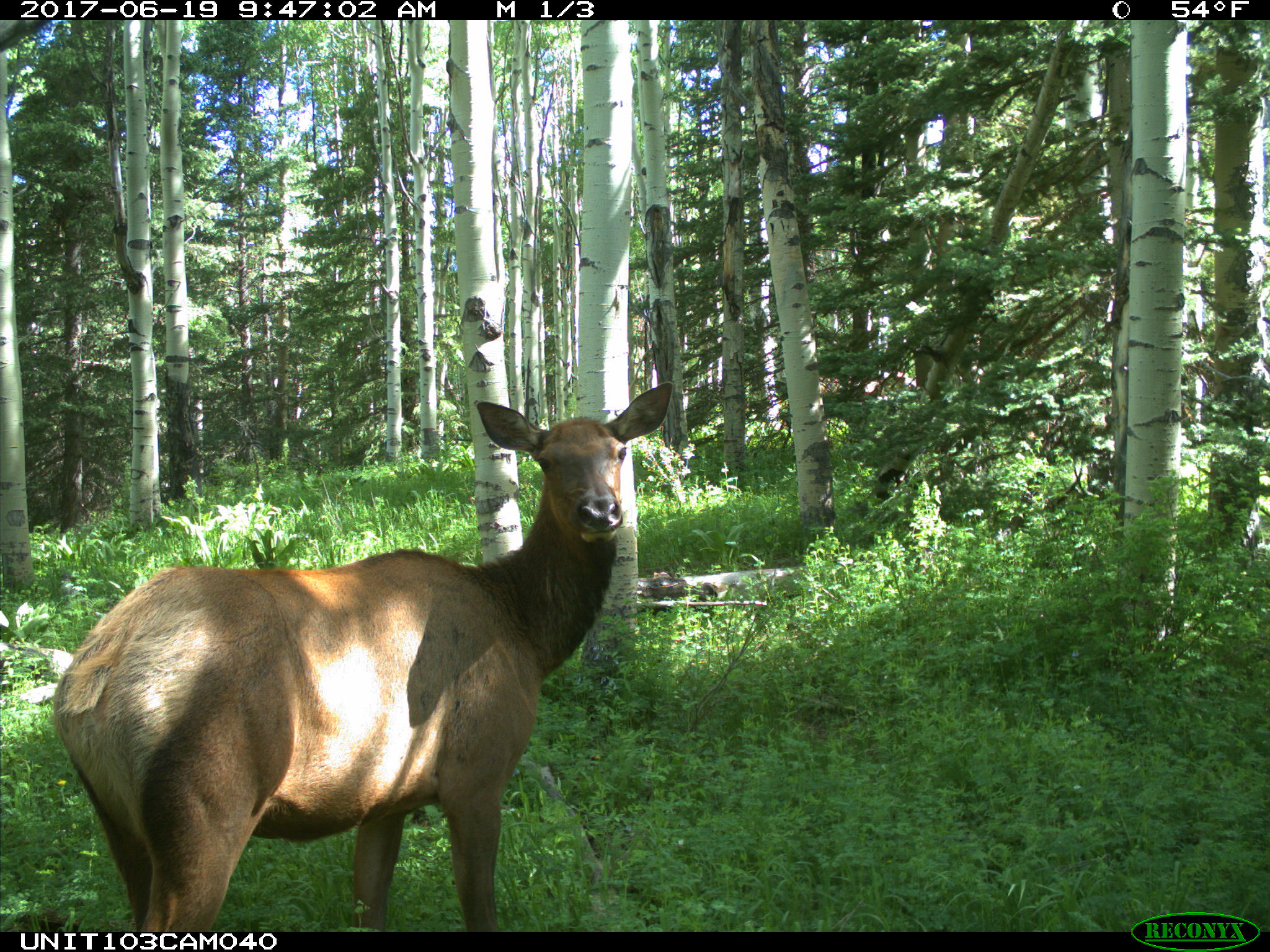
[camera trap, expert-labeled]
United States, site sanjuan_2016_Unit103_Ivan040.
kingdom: Animalia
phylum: Chordata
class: Mammalia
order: Artiodactyla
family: Cervidae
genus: Cervus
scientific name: Cervus elaphus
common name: red deer